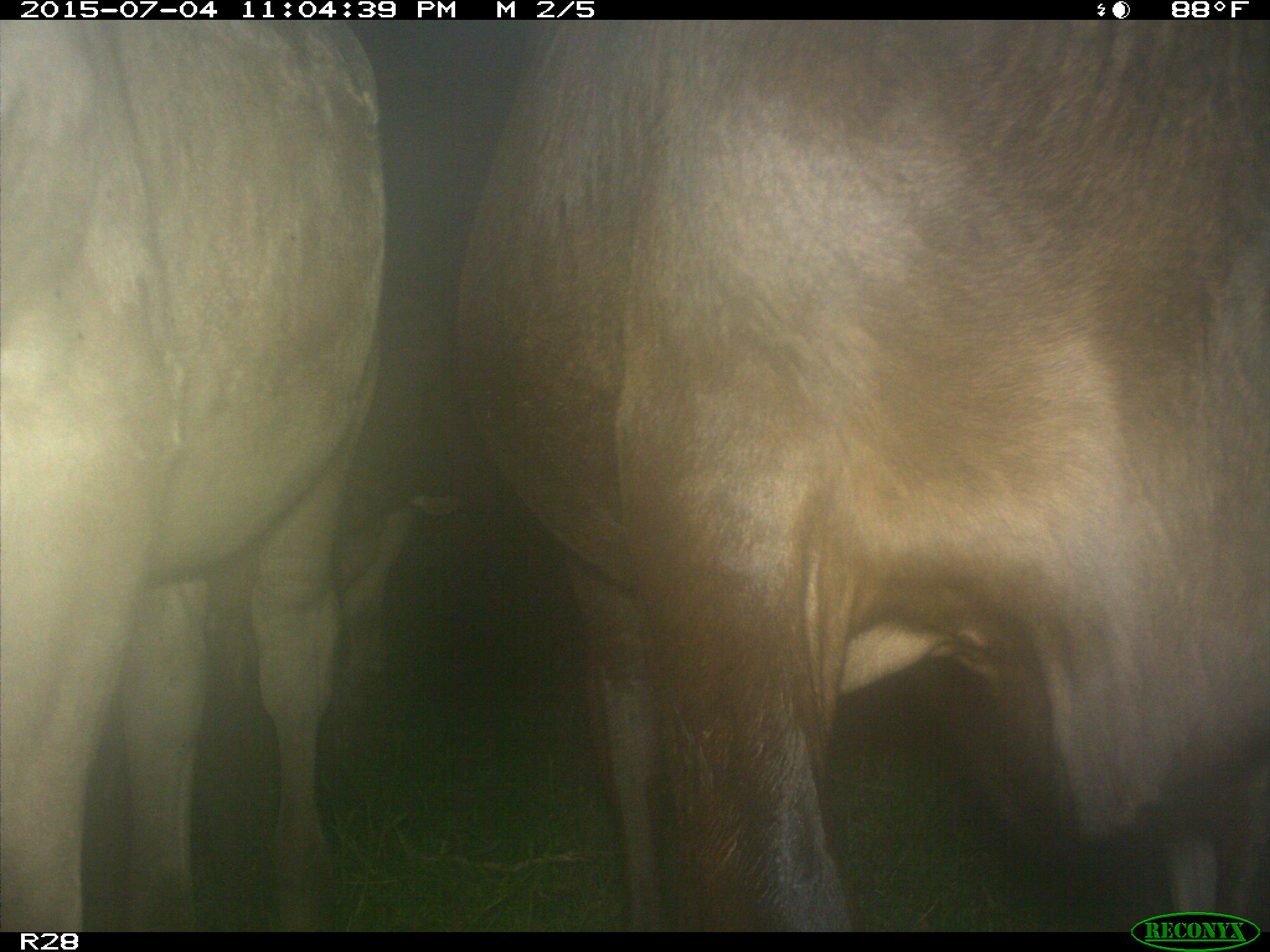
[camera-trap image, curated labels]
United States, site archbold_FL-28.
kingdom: Animalia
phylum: Chordata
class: Mammalia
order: Artiodactyla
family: Bovidae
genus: Bos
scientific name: Bos taurus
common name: domestic cow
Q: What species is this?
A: Bos taurus (domestic cow).